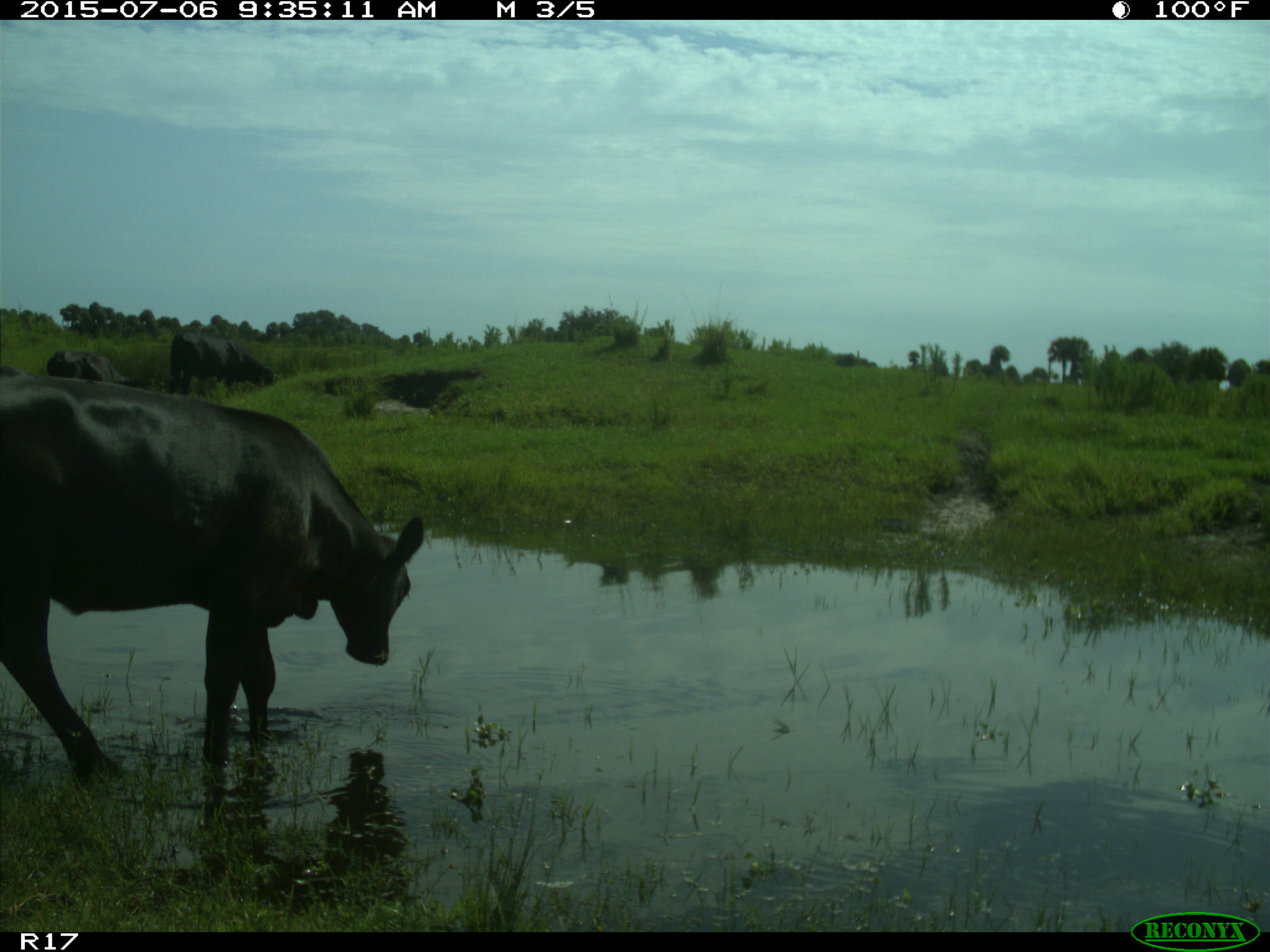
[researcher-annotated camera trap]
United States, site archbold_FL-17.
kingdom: Animalia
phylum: Chordata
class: Mammalia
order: Artiodactyla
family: Bovidae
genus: Bos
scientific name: Bos taurus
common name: domestic cow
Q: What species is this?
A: Bos taurus (domestic cow).